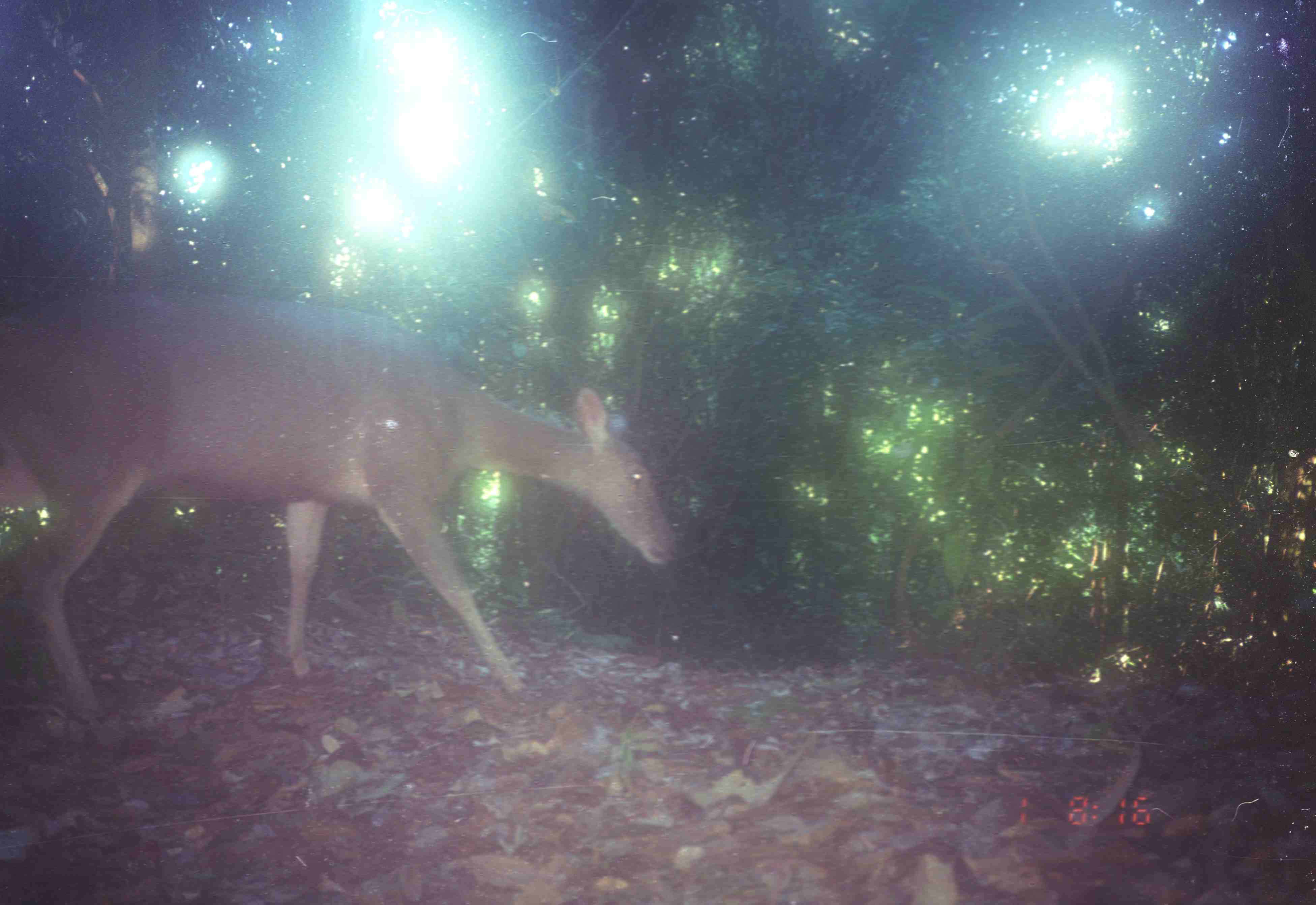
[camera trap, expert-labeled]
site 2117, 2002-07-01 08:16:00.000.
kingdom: Animalia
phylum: Chordata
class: Mammalia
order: Artiodactyla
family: Cervidae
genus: Rusa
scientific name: Rusa unicolor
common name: sambar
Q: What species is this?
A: Rusa unicolor (sambar).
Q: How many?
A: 1.